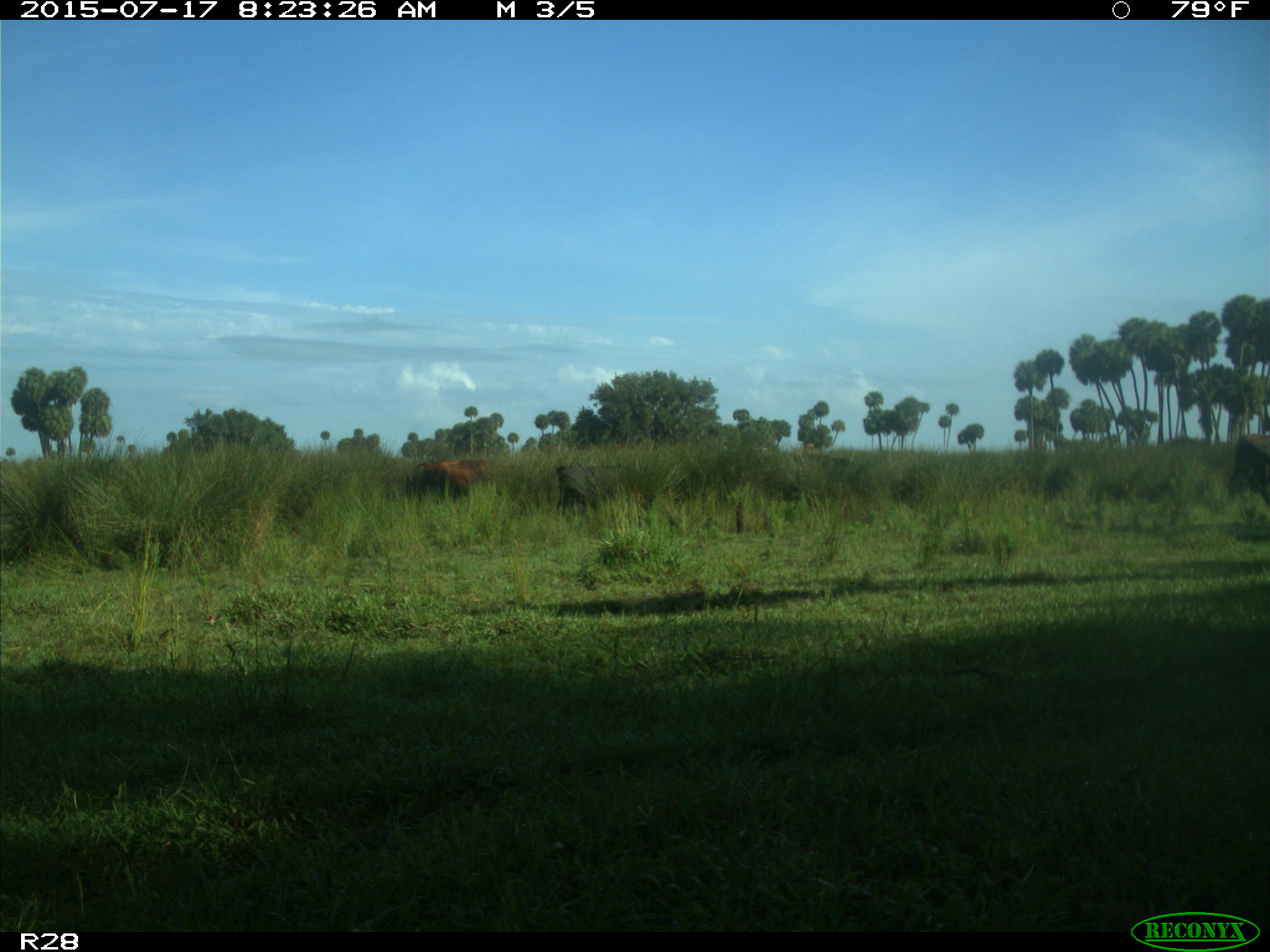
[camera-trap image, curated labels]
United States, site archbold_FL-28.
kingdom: Animalia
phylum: Chordata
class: Mammalia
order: Artiodactyla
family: Bovidae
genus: Bos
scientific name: Bos taurus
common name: domestic cow